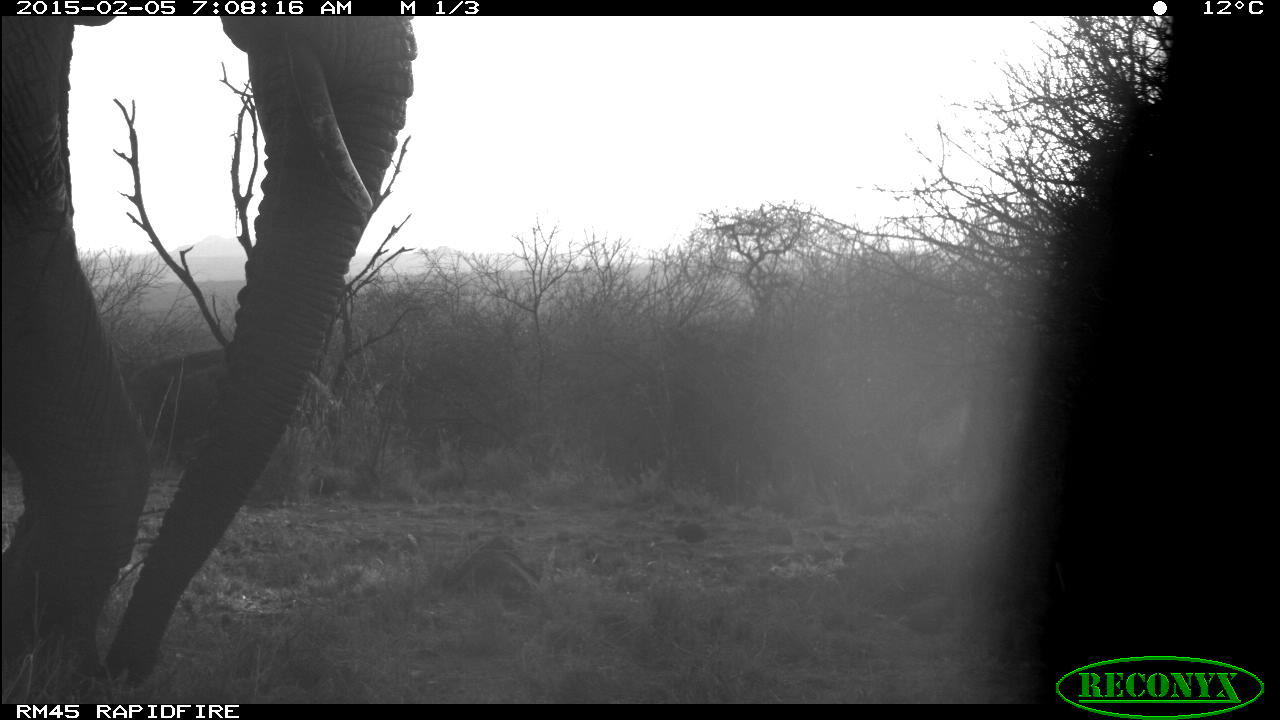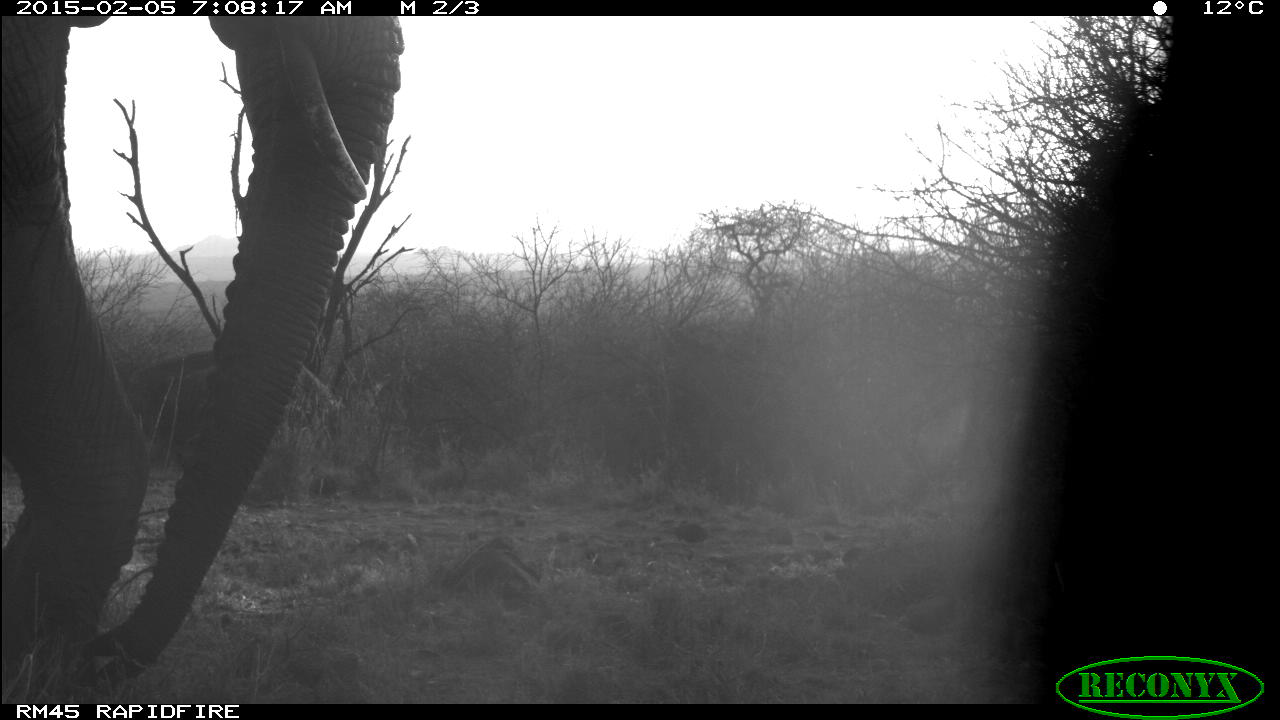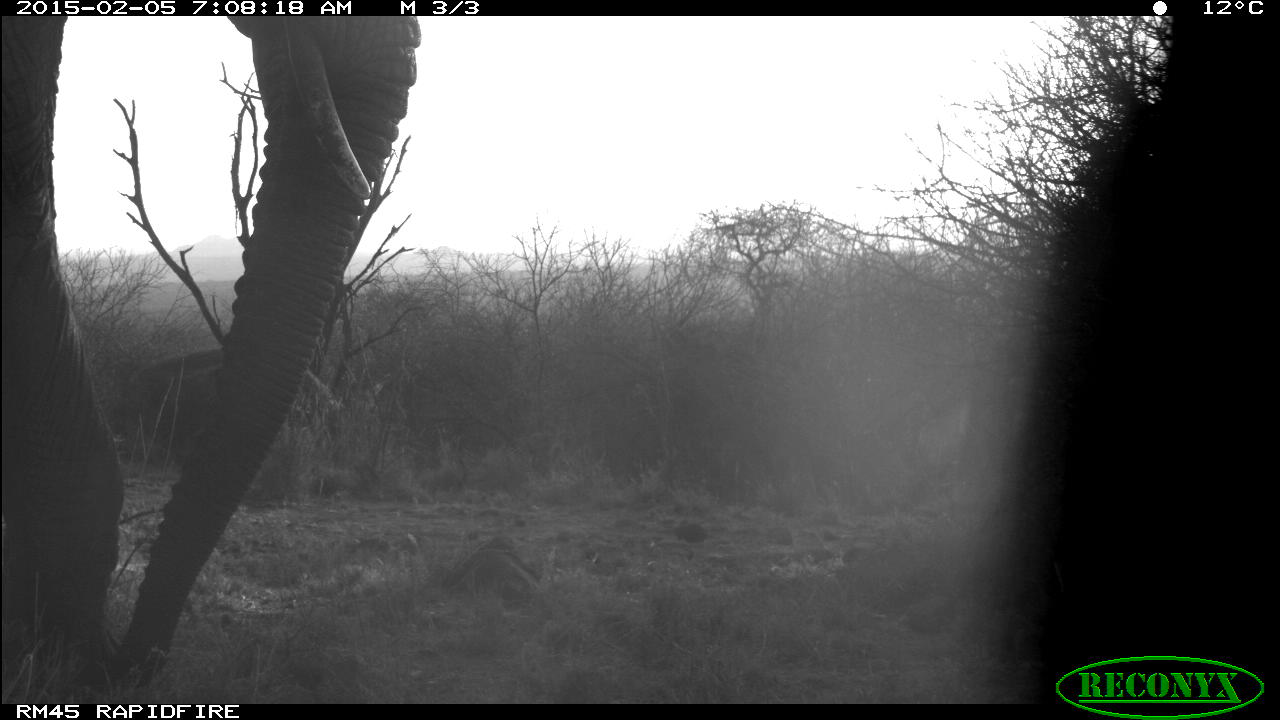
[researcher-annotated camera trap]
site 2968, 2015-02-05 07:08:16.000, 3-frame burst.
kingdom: Animalia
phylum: Chordata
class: Mammalia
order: Proboscidea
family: Elephantidae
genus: Loxodonta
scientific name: Loxodonta africana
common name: african bush elephant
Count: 2.